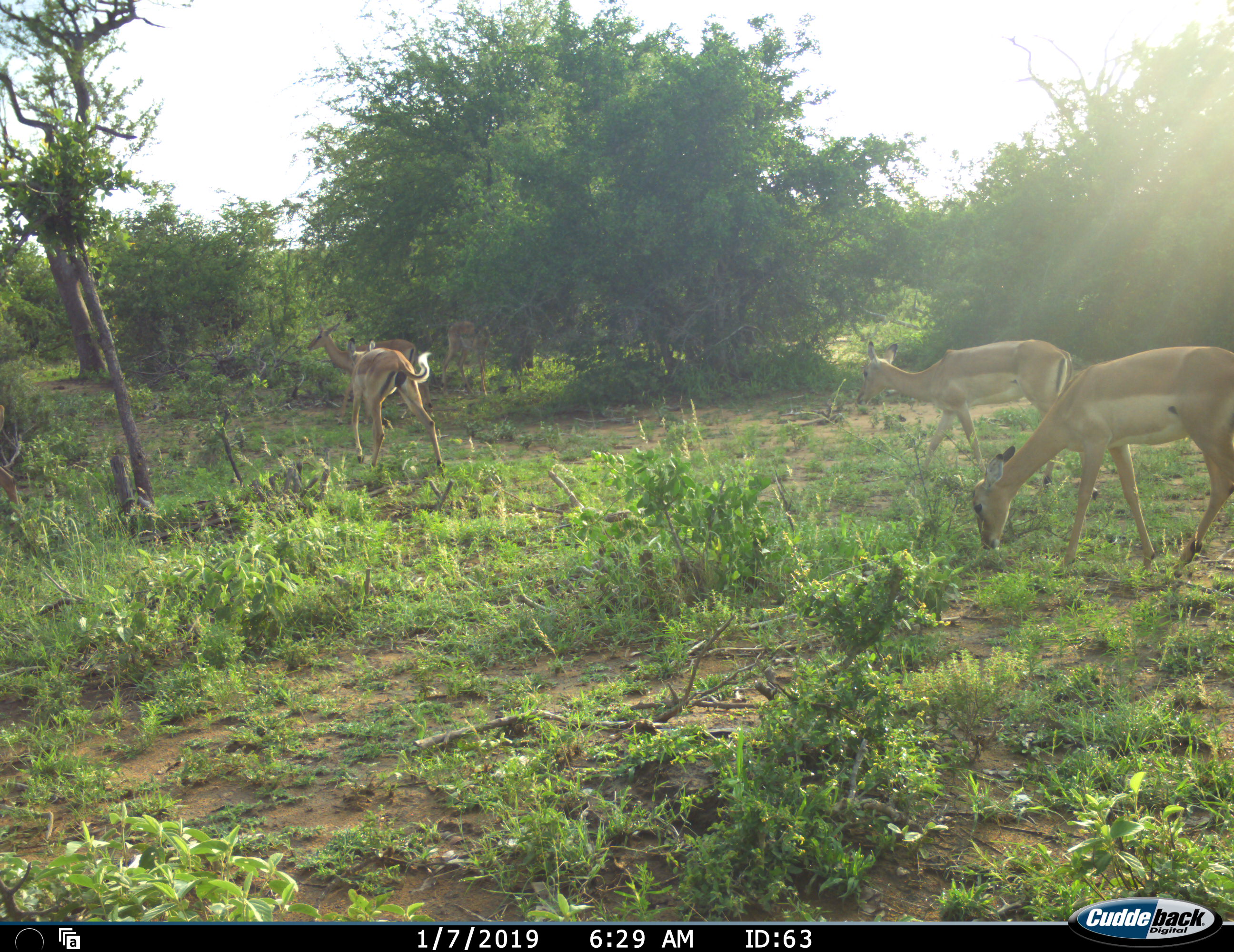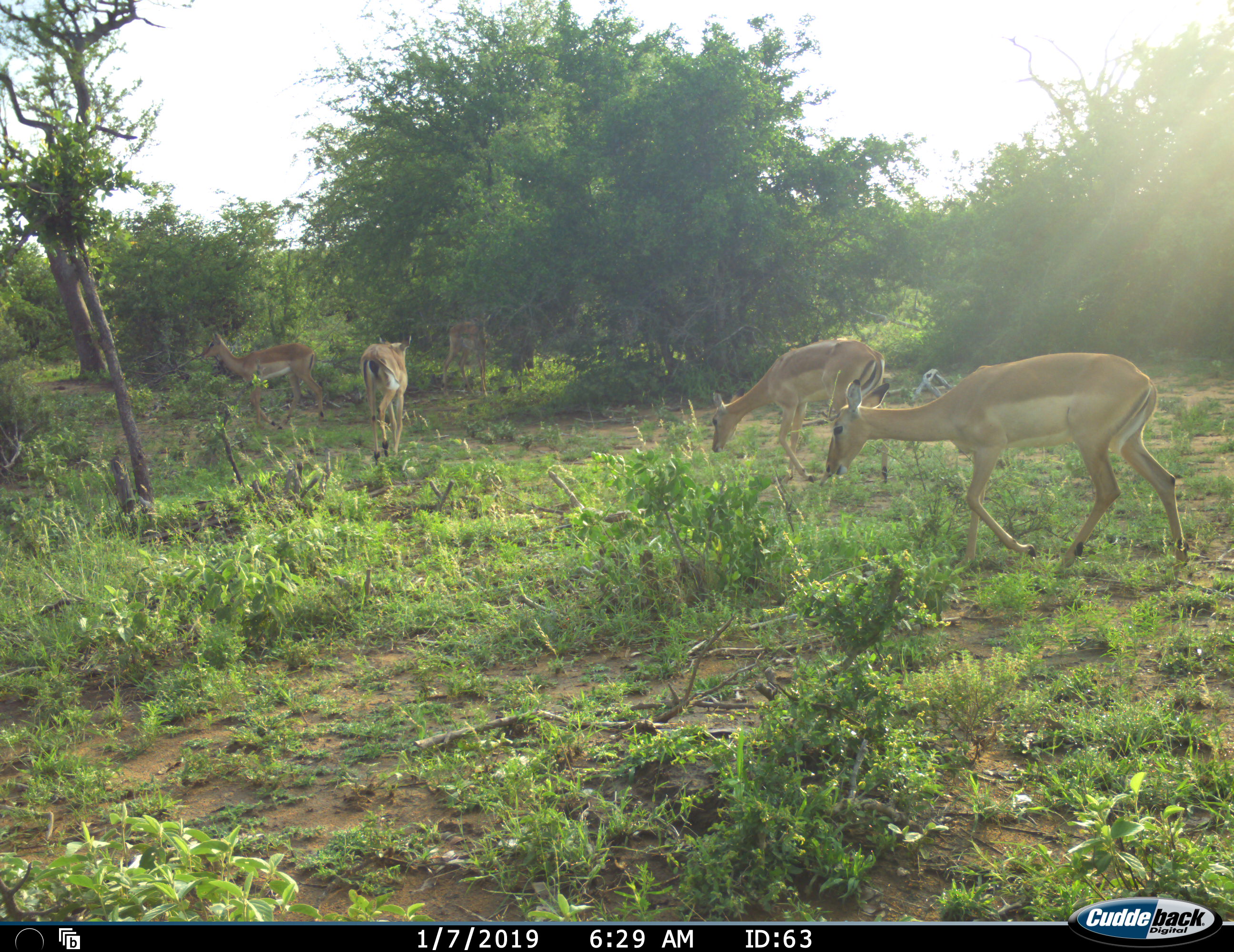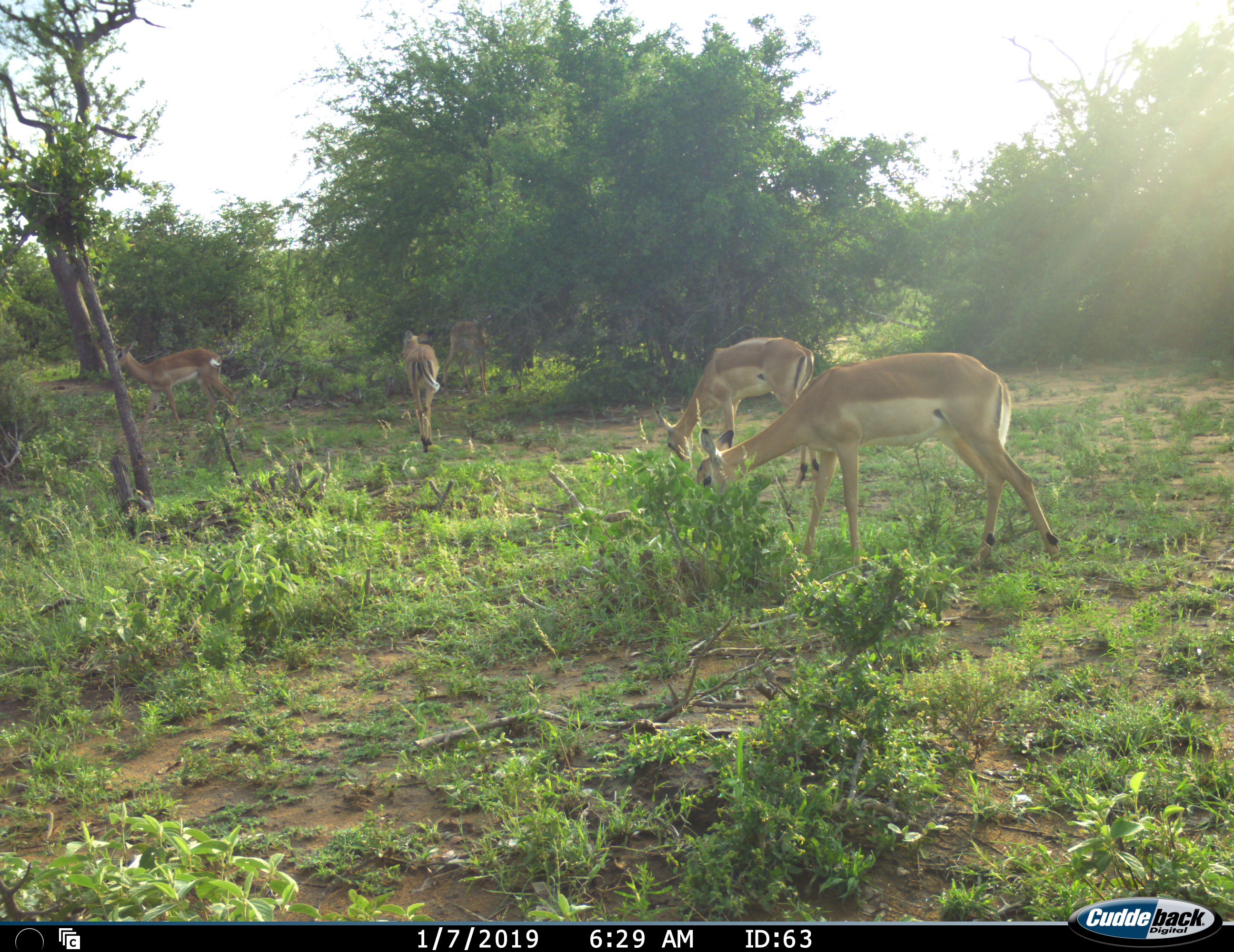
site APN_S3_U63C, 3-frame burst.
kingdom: Animalia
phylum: Chordata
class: Mammalia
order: Artiodactyla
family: Bovidae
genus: Aepyceros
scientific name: Aepyceros melampus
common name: impala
Impala (Aepyceros melampus), count 5. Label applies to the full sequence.